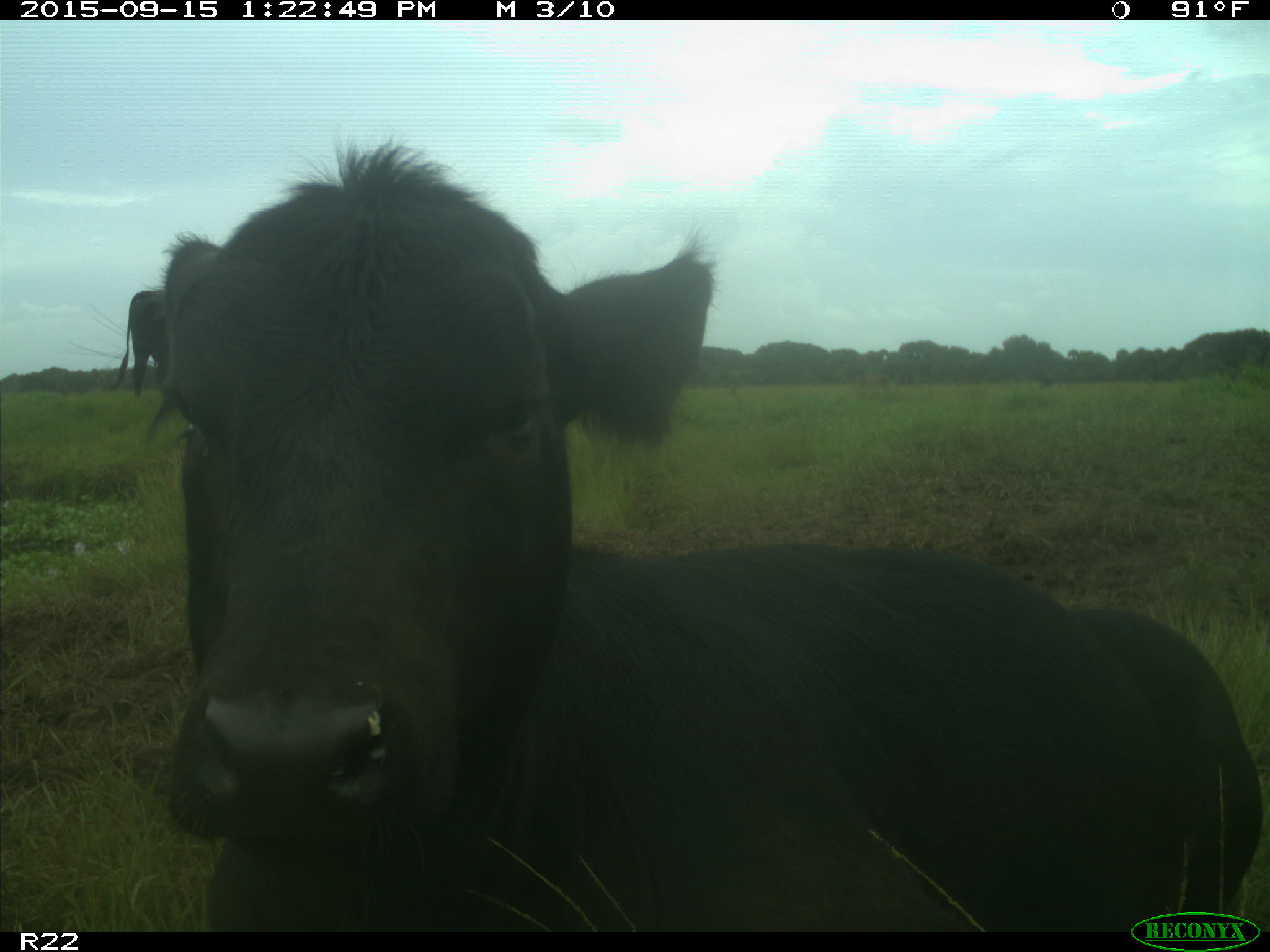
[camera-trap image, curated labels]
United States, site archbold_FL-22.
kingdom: Animalia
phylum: Chordata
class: Mammalia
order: Artiodactyla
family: Bovidae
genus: Bos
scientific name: Bos taurus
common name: domestic cow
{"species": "Bos taurus (domestic cow)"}